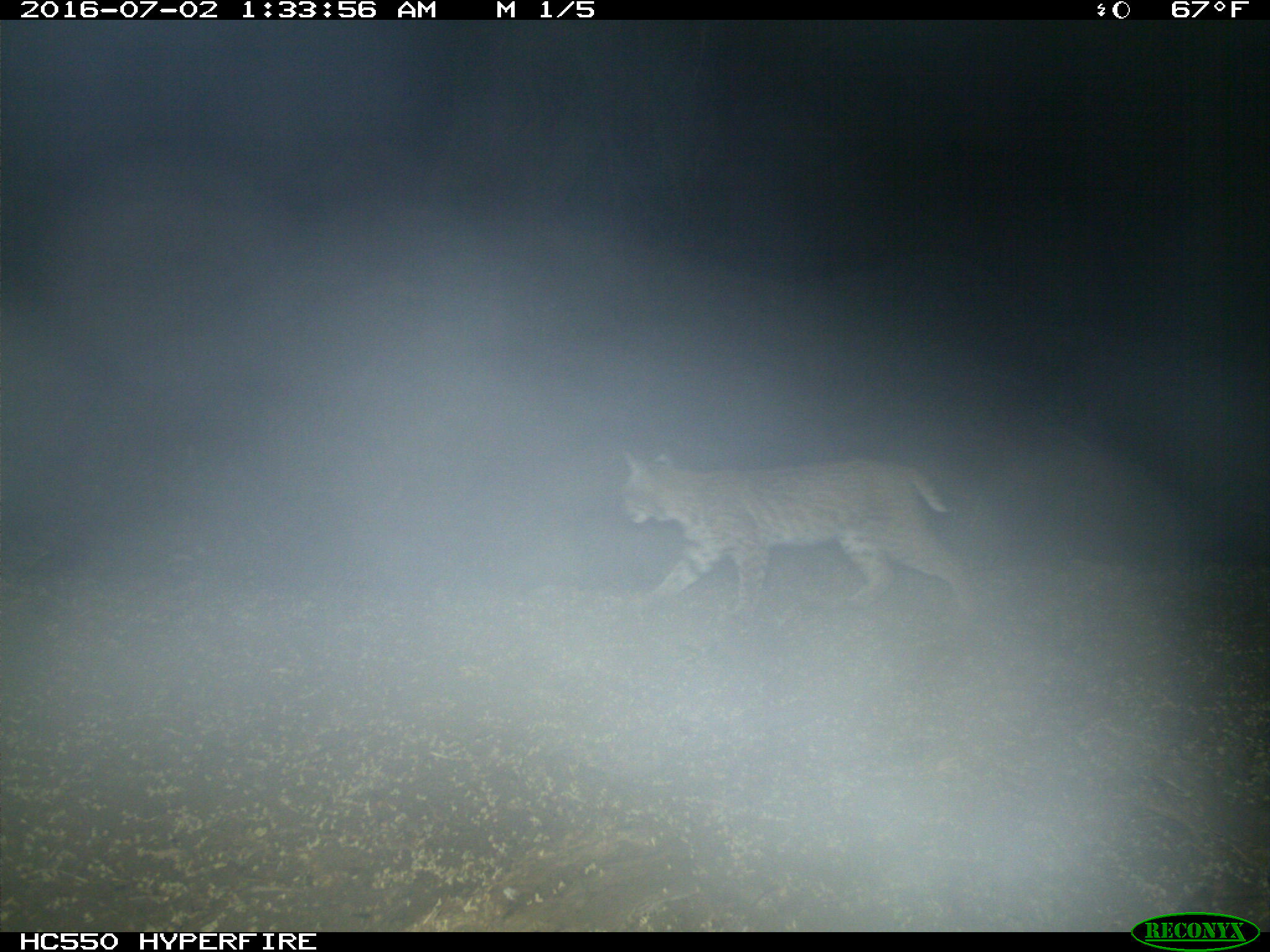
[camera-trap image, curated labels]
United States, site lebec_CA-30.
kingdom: Animalia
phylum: Chordata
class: Mammalia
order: Carnivora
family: Felidae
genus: Lynx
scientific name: Lynx rufus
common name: bobcat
Lynx rufus (bobcat).